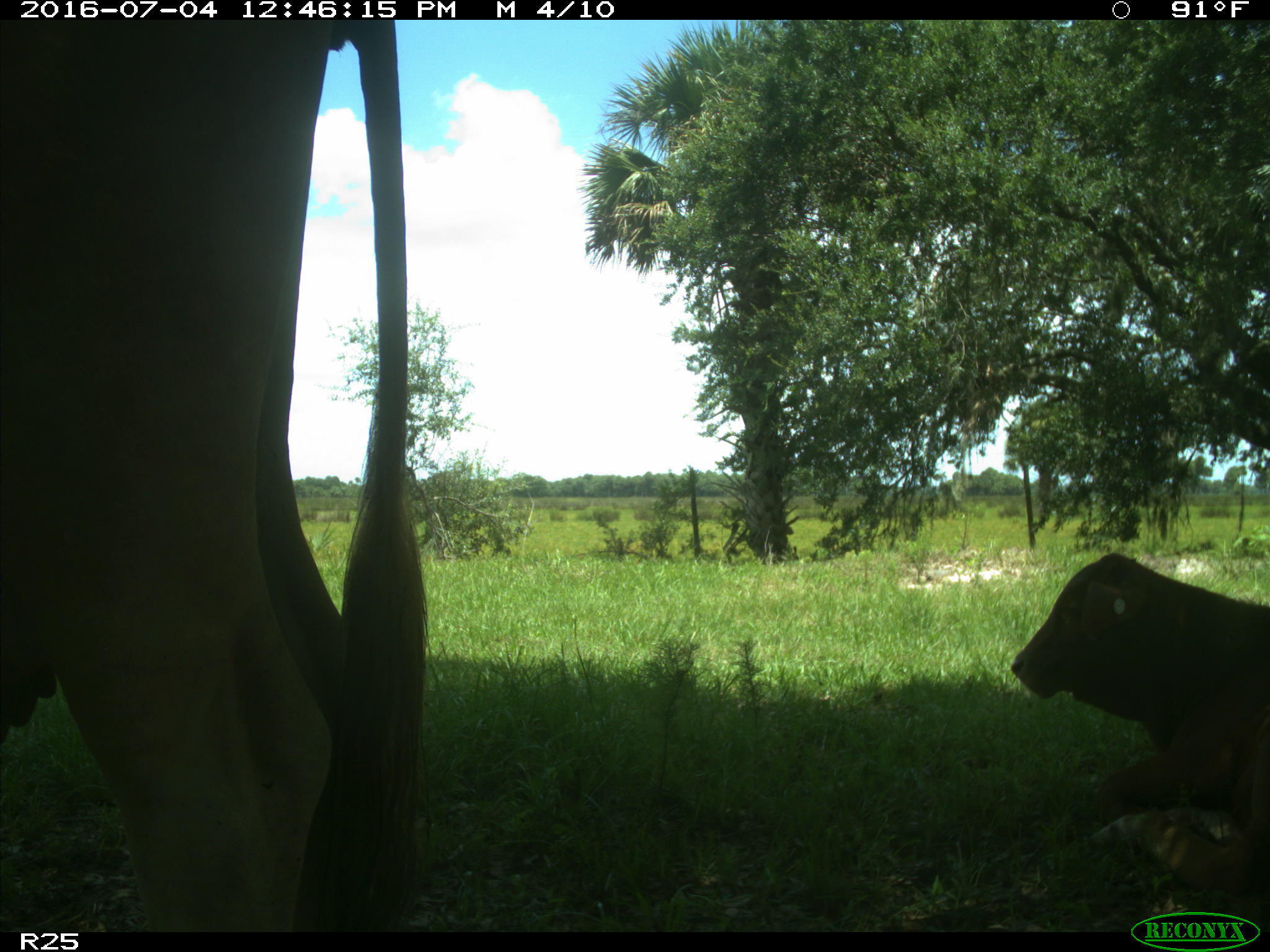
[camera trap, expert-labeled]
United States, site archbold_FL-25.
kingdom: Animalia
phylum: Chordata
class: Mammalia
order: Artiodactyla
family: Bovidae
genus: Bos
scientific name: Bos taurus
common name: domestic cow